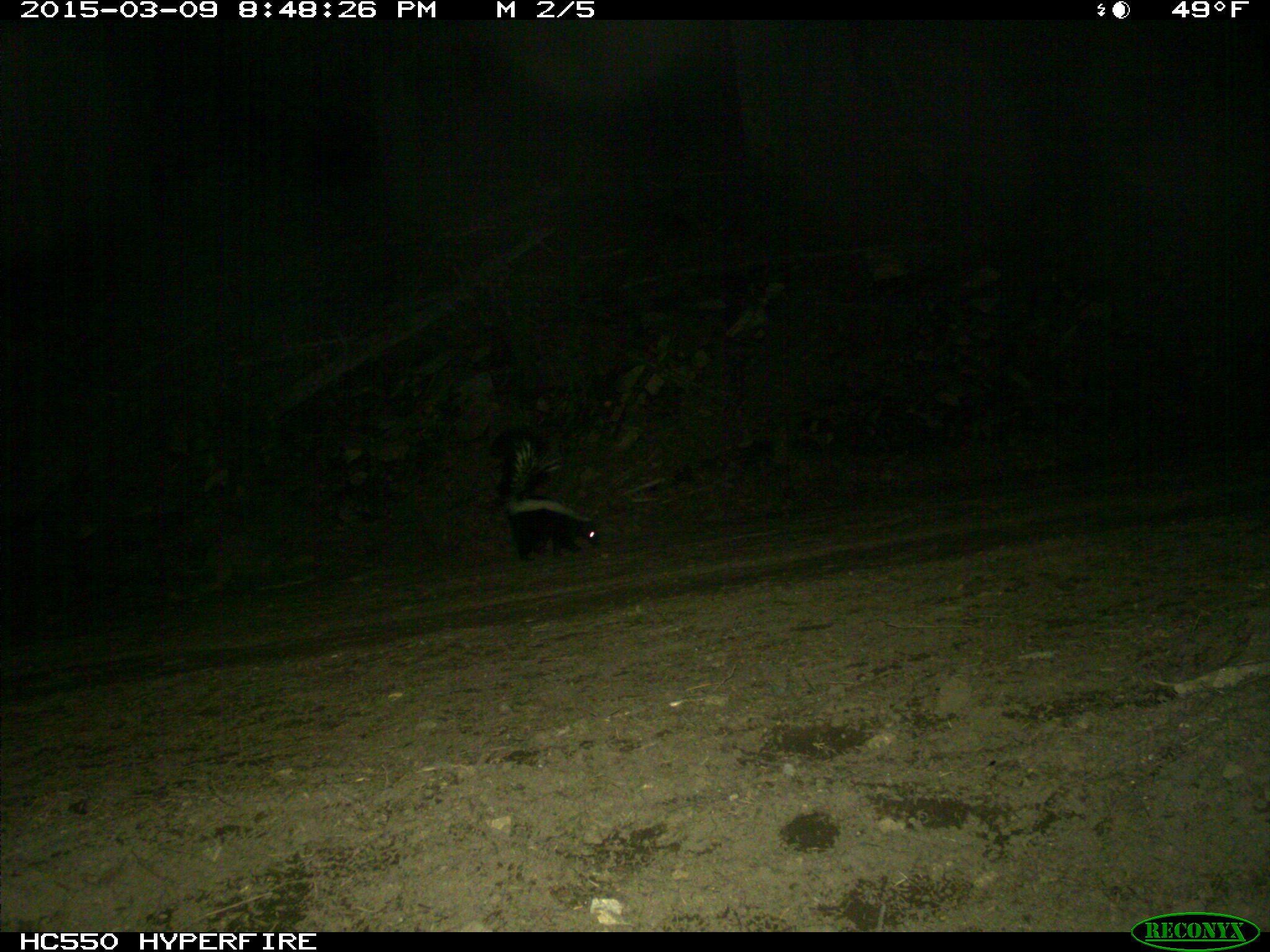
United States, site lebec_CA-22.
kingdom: Animalia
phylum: Chordata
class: Mammalia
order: Carnivora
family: Mephitidae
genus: Mephitis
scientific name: Mephitis mephitis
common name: striped skunk